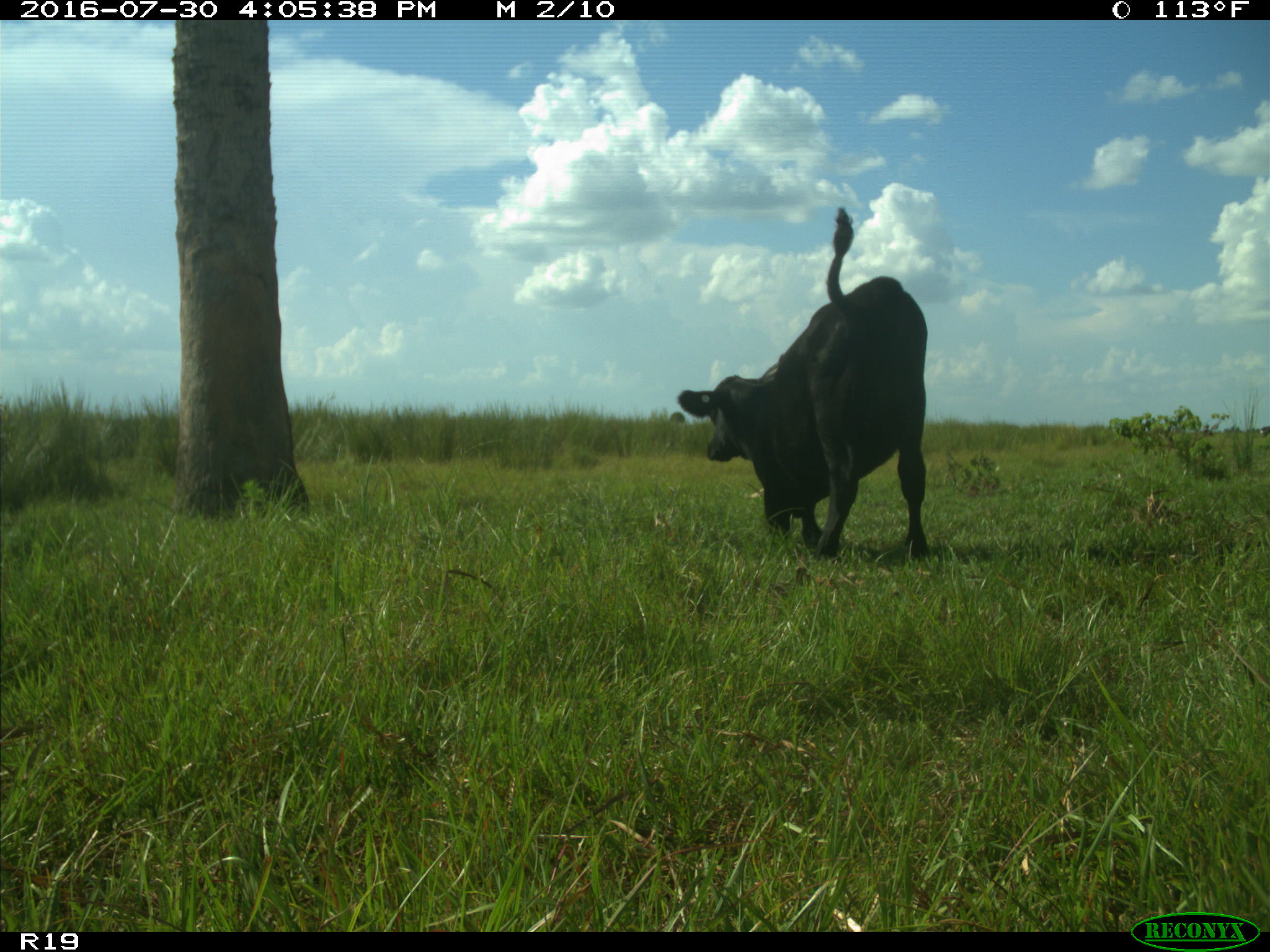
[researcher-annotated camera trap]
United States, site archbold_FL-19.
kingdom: Animalia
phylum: Chordata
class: Mammalia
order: Artiodactyla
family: Bovidae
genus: Bos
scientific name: Bos taurus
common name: domestic cow